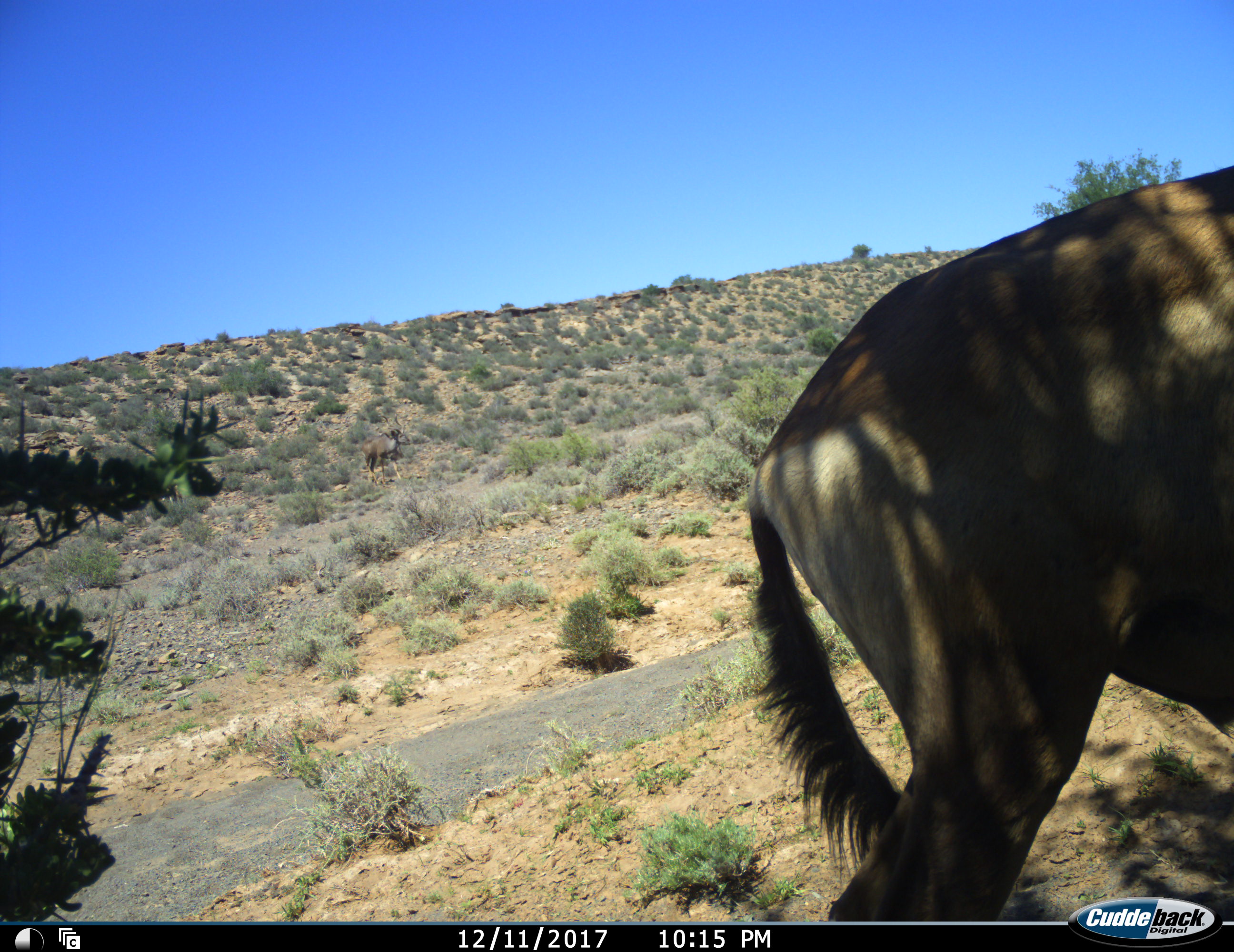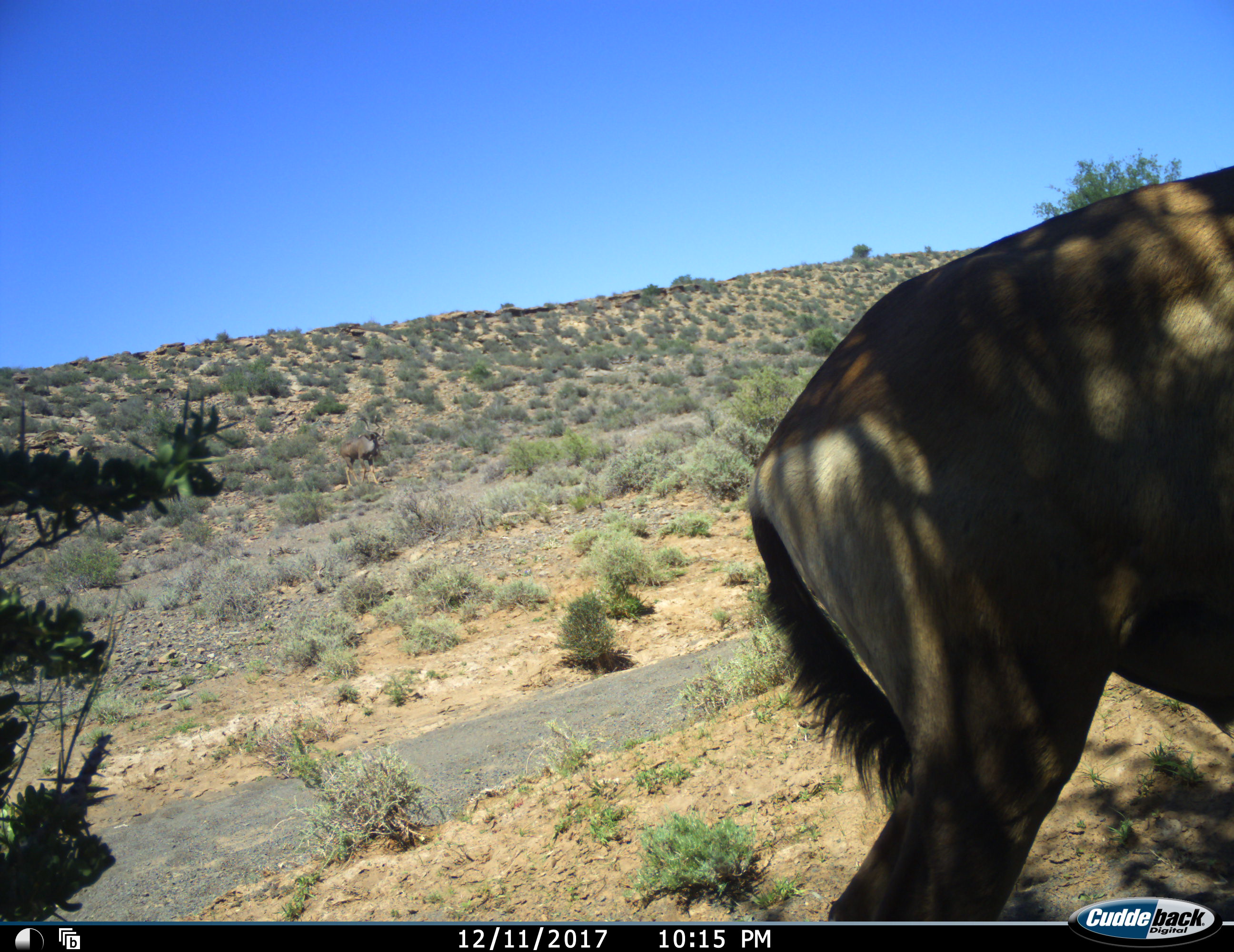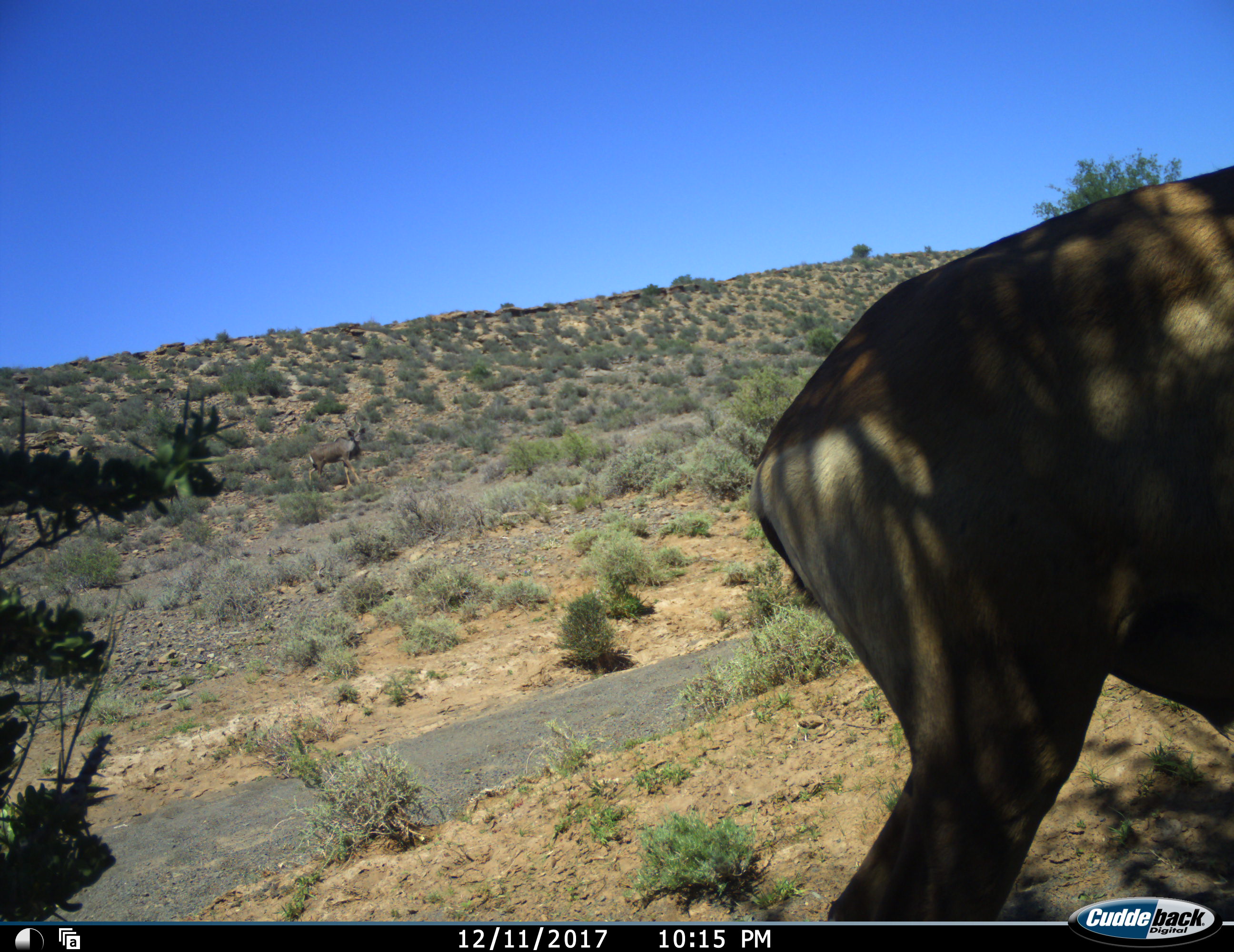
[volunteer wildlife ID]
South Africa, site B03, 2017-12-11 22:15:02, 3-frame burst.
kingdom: Animalia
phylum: Chordata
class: Mammalia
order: Artiodactyla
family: Bovidae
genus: Alcelaphus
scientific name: Alcelaphus buselaphus caama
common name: red hartebeest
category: hartebeestred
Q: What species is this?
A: Hartebeestred (red hartebeest) (Alcelaphus buselaphus caama).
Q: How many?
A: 1.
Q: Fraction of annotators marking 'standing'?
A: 100%.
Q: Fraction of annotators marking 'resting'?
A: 0%.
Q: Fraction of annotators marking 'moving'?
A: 14%.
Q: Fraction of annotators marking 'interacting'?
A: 0%.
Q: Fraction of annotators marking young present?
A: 0%.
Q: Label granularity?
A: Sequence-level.